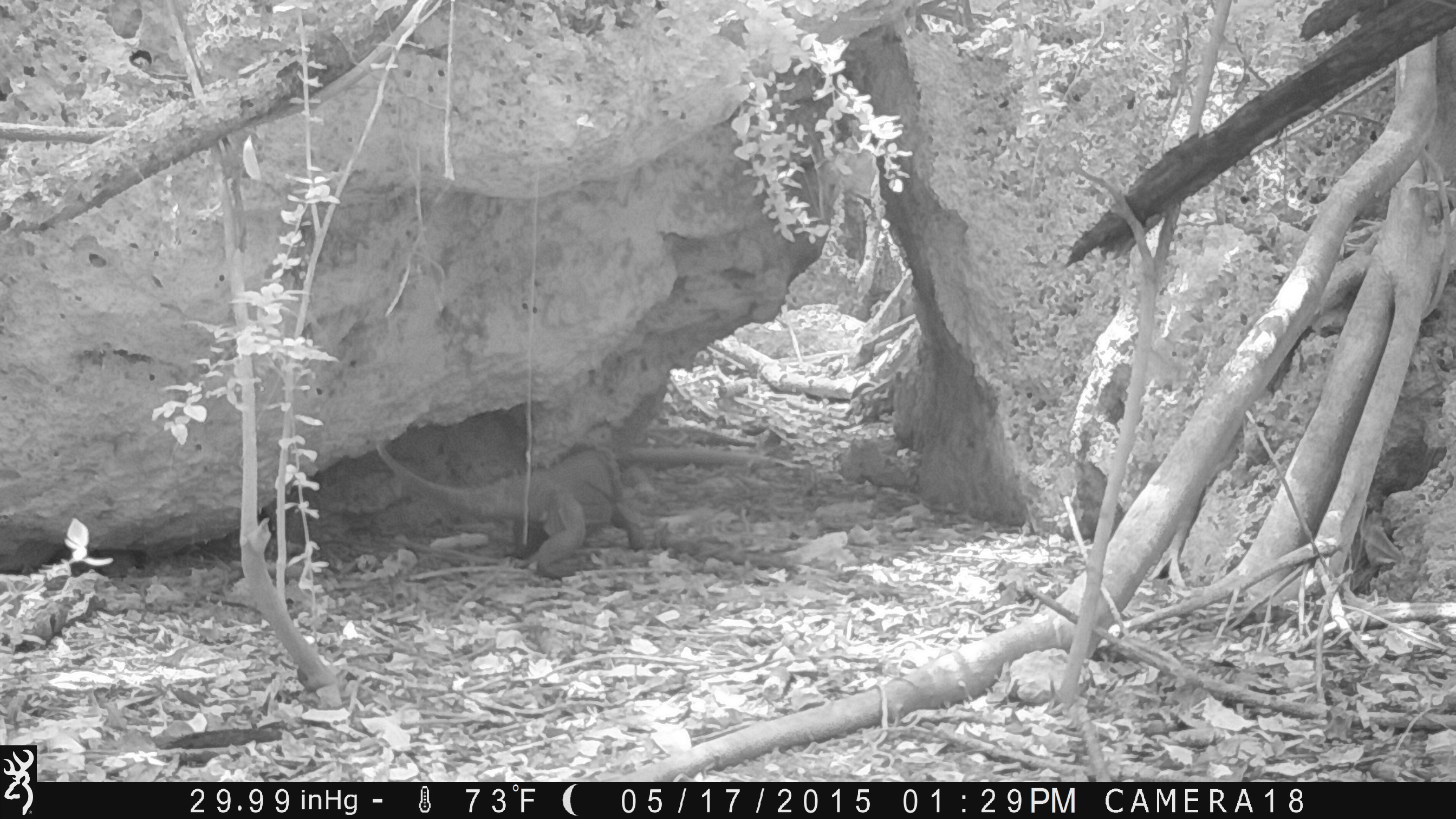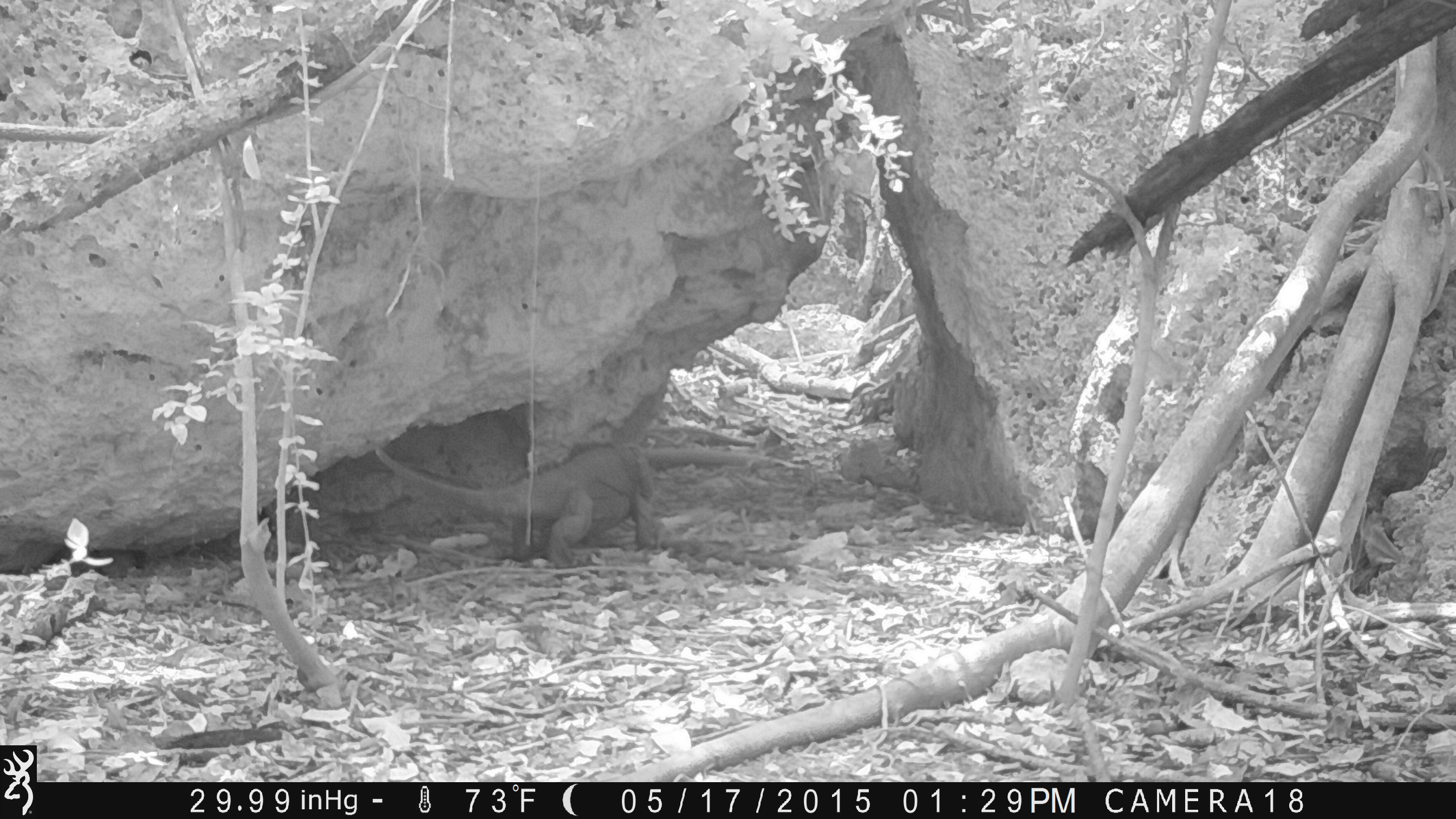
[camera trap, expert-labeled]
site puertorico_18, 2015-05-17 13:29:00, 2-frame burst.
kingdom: Animalia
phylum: Chordata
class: Reptilia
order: Squamata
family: Iguanidae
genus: Iguana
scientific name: Iguana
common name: typical iguanas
Iguana (typical iguanas).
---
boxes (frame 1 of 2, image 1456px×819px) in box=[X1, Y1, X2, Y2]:
iguana: box=[380, 443, 640, 561]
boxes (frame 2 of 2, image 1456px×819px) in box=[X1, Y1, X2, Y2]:
iguana: box=[373, 437, 662, 565]